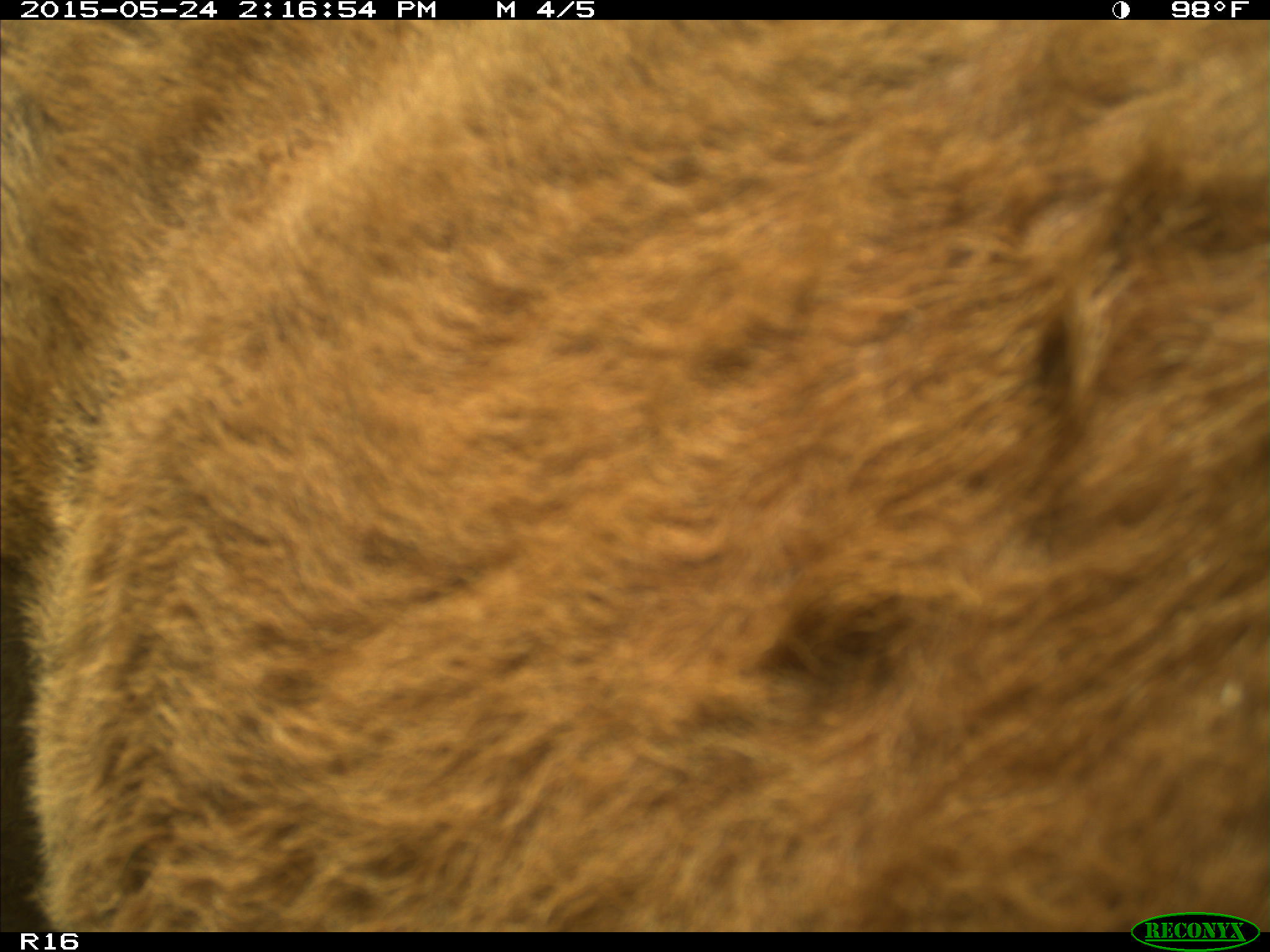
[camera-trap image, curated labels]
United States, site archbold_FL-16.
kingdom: Animalia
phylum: Chordata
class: Mammalia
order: Artiodactyla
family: Bovidae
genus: Bos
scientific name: Bos taurus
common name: domestic cow